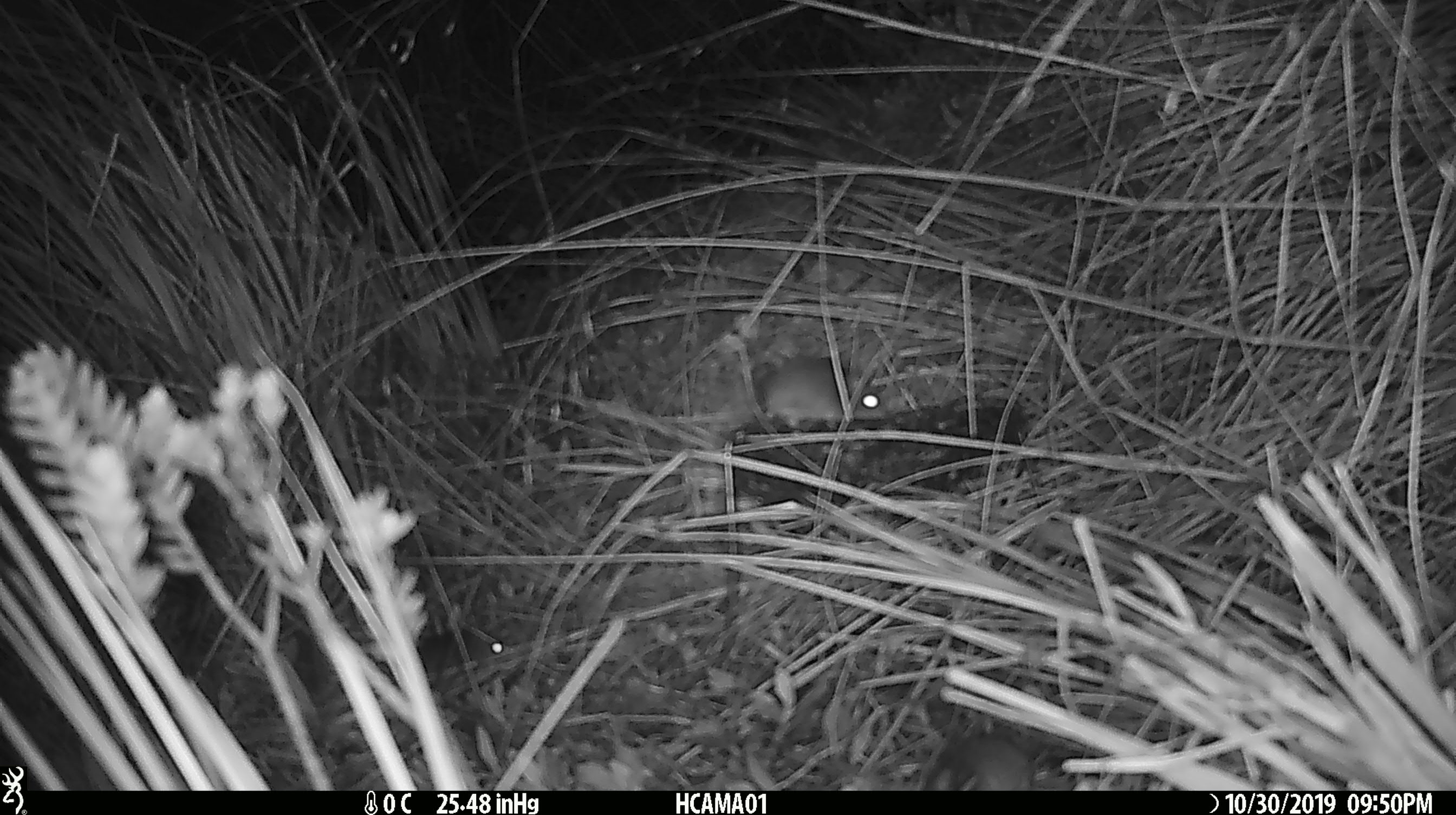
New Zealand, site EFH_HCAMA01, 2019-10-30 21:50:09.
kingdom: Animalia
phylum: Chordata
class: Mammalia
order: Rodentia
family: Muridae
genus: Mus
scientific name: Mus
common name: mouse